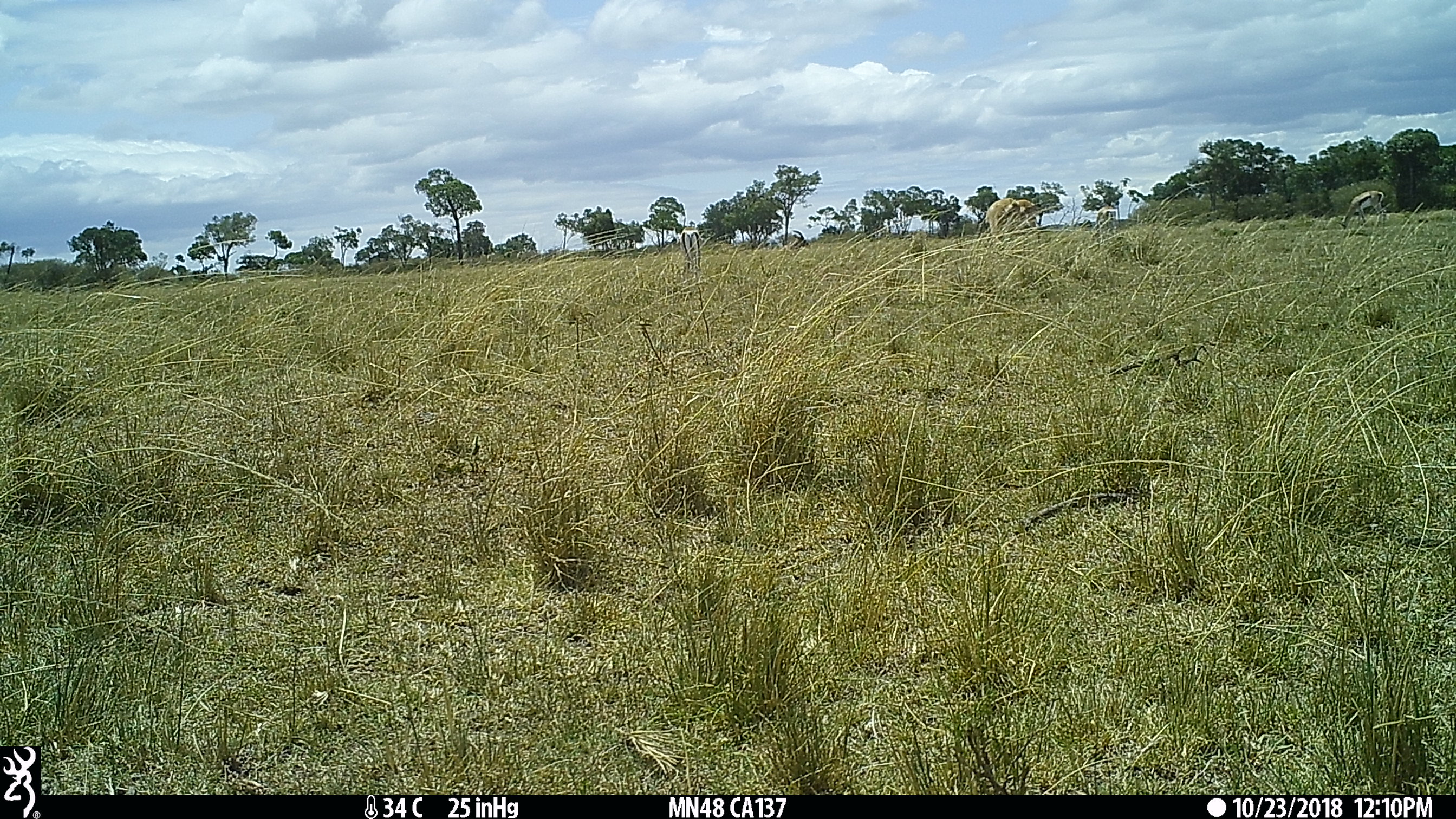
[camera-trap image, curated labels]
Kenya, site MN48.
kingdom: Animalia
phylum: Chordata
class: Mammalia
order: Artiodactyla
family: Bovidae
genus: Eudorcas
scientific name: Eudorcas thomsonii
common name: thomon's gazelle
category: gazelle thomsons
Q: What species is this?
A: Gazelle thomsons (thomon's gazelle) (Eudorcas thomsonii).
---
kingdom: Animalia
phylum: Chordata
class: Mammalia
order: Artiodactyla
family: Bovidae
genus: Damaliscus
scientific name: Damaliscus lunatus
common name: topi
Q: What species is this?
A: Topi (Damaliscus lunatus).